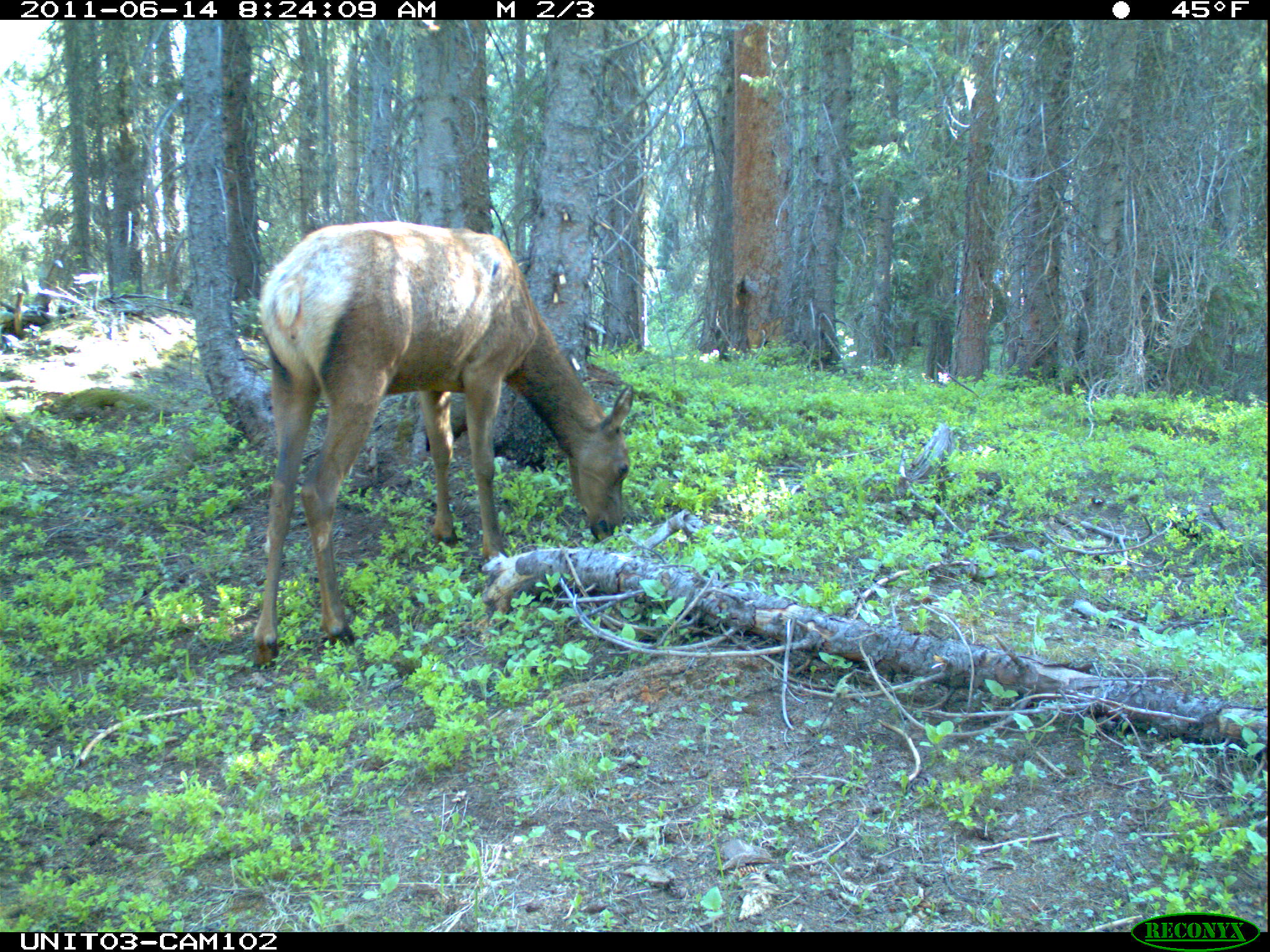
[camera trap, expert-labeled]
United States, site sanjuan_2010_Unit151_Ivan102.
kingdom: Animalia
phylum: Chordata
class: Mammalia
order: Artiodactyla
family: Cervidae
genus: Cervus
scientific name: Cervus elaphus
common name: red deer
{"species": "Cervus elaphus (red deer)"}